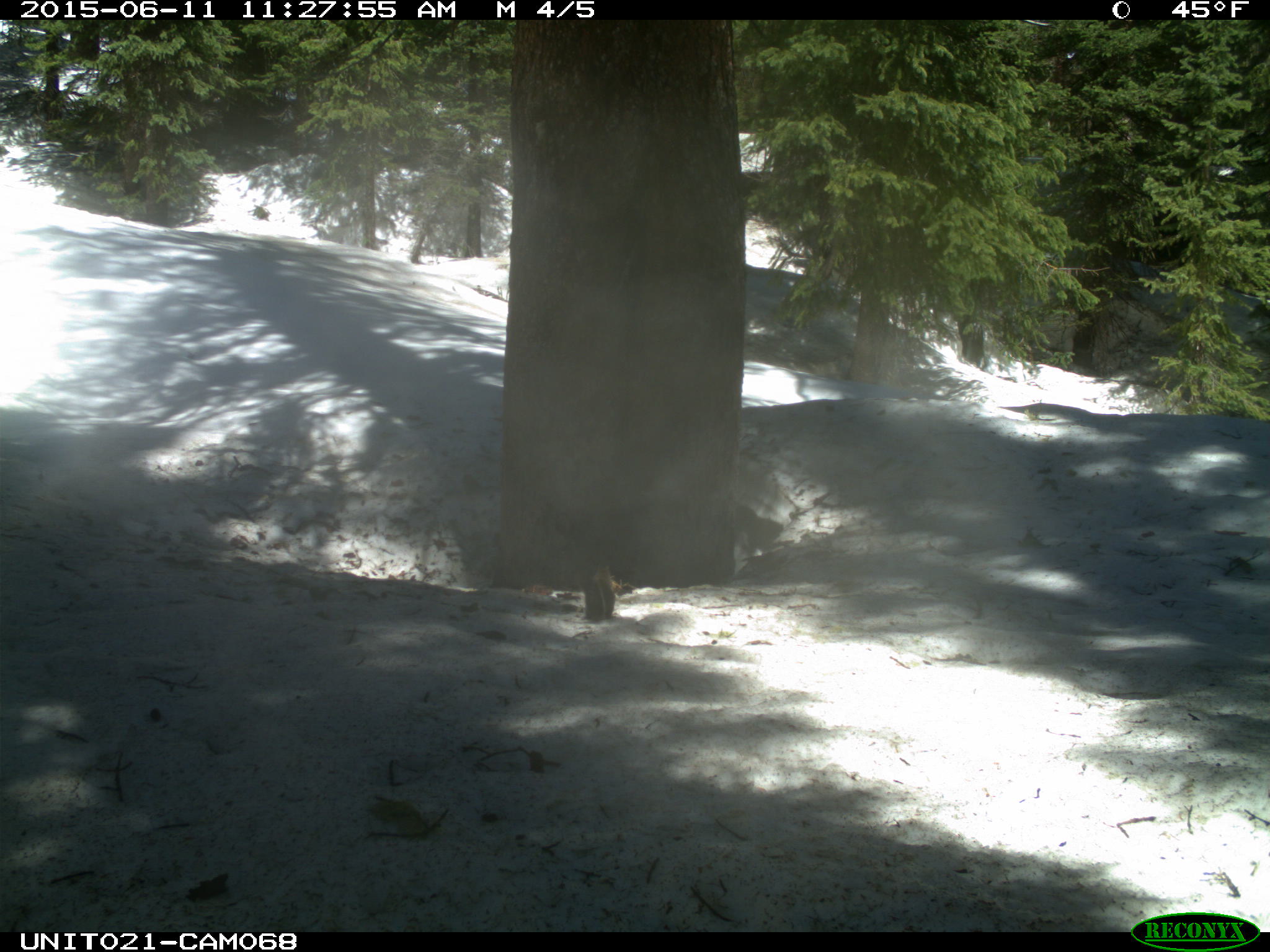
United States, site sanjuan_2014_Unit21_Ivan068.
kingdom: Animalia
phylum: Chordata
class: Mammalia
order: Rodentia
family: Sciuridae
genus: Tamiasciurus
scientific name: Tamiasciurus hudsonicus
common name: american red squirrel